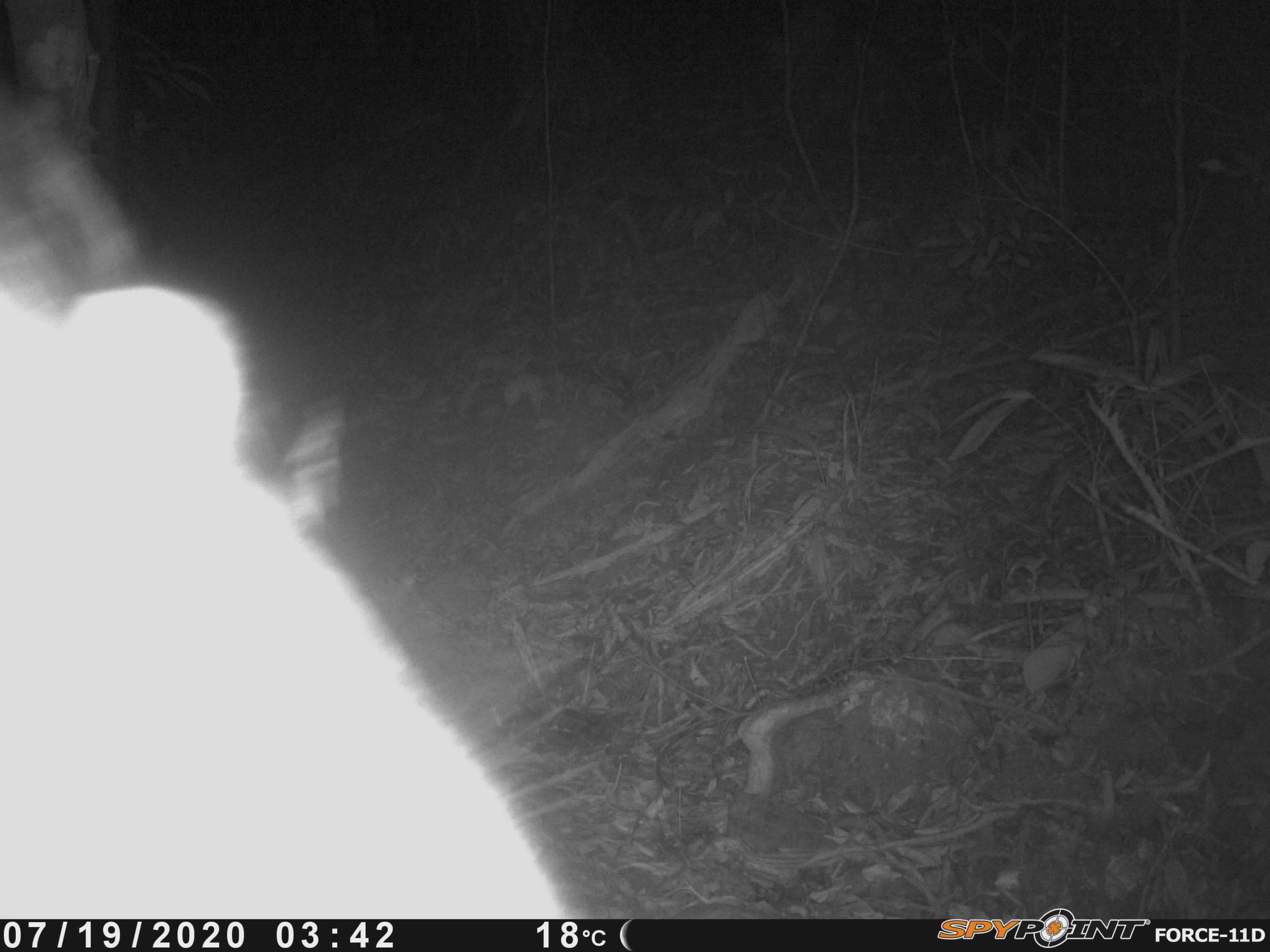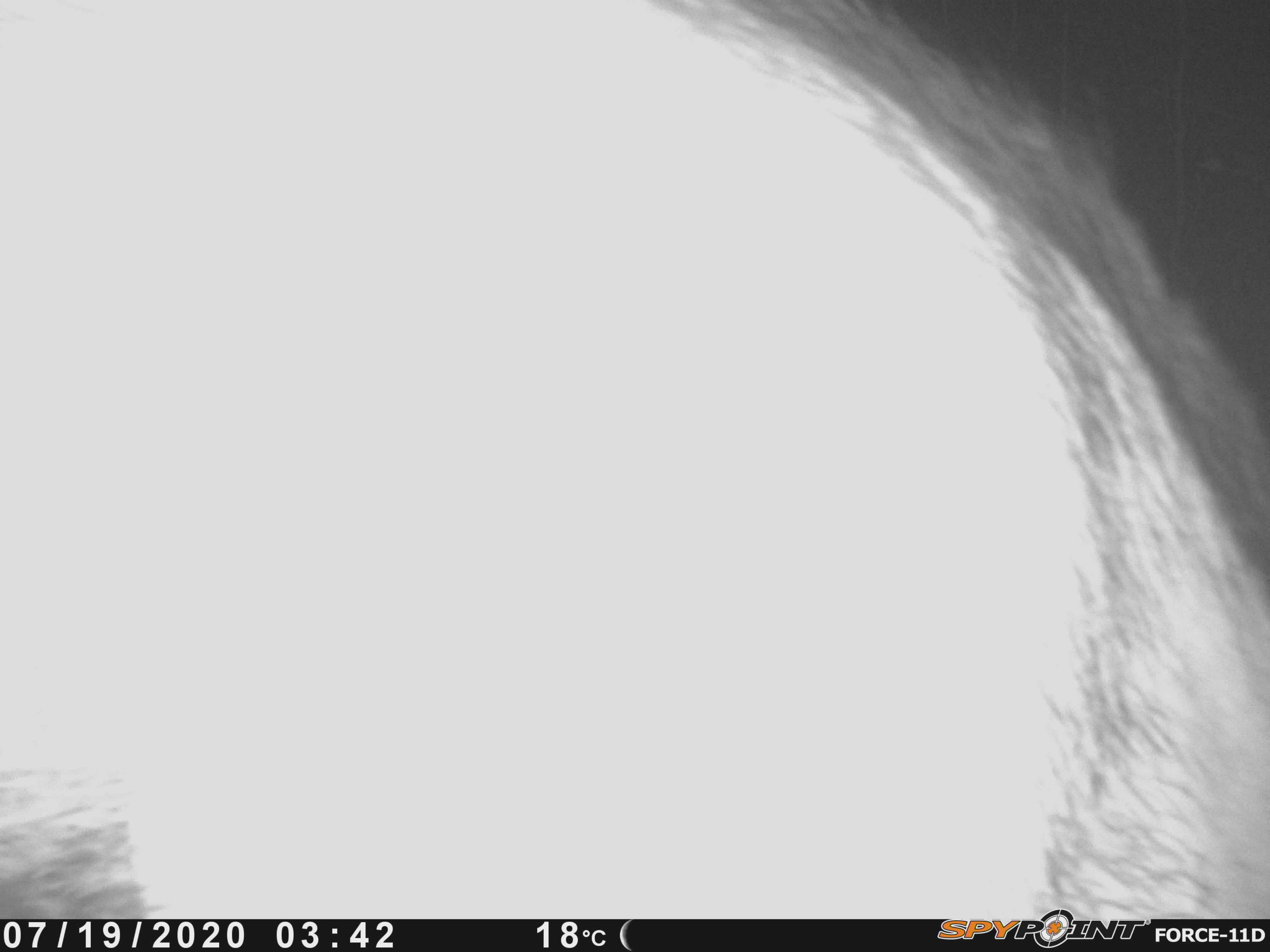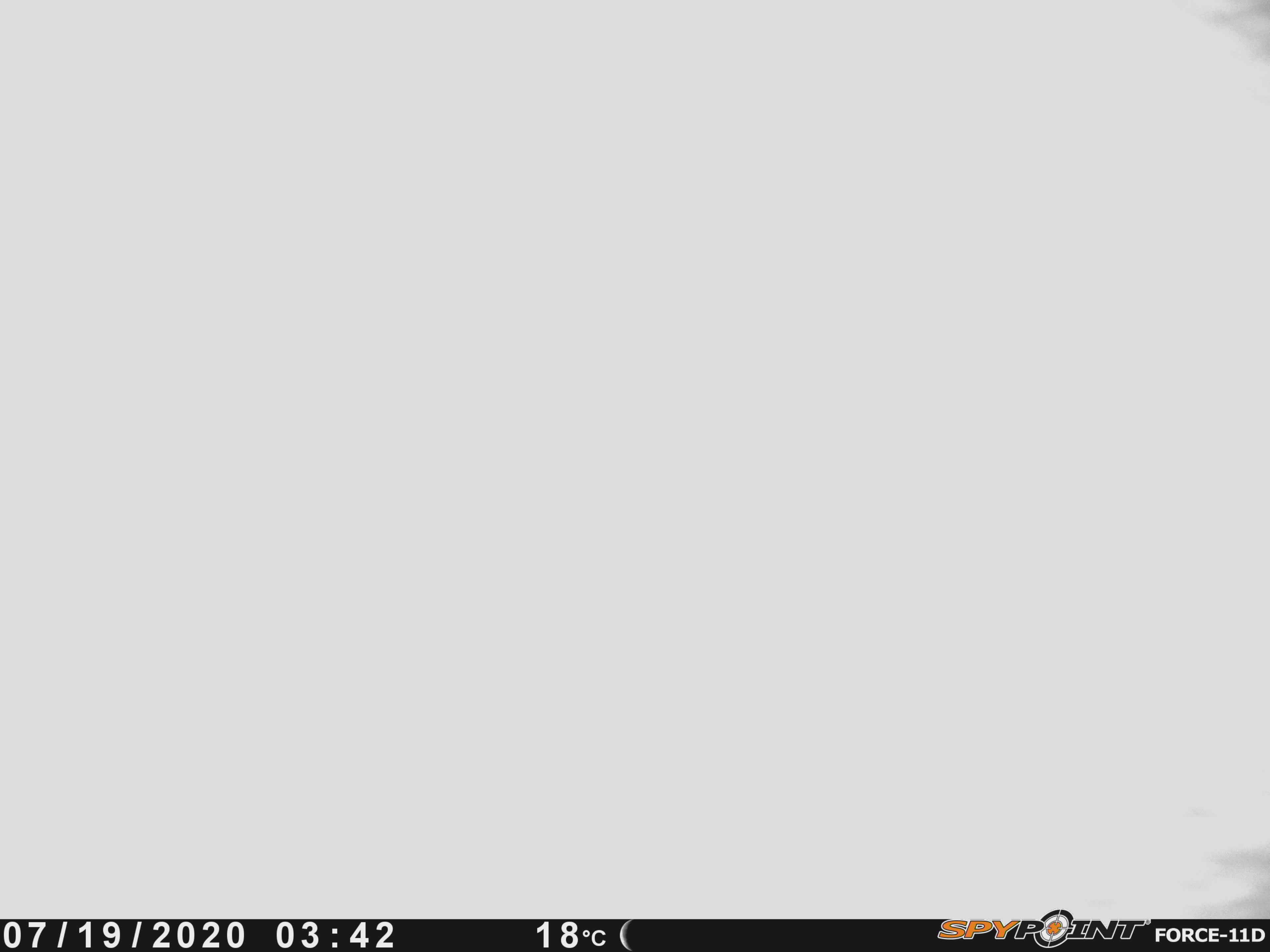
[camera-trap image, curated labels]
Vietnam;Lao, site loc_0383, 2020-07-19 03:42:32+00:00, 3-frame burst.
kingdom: Animalia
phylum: Chordata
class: Mammalia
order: Artiodactyla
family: Suidae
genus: Sus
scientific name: Sus scrofa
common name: eurasian wild pig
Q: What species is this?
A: Eurasian wild pig (Sus scrofa).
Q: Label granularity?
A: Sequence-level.